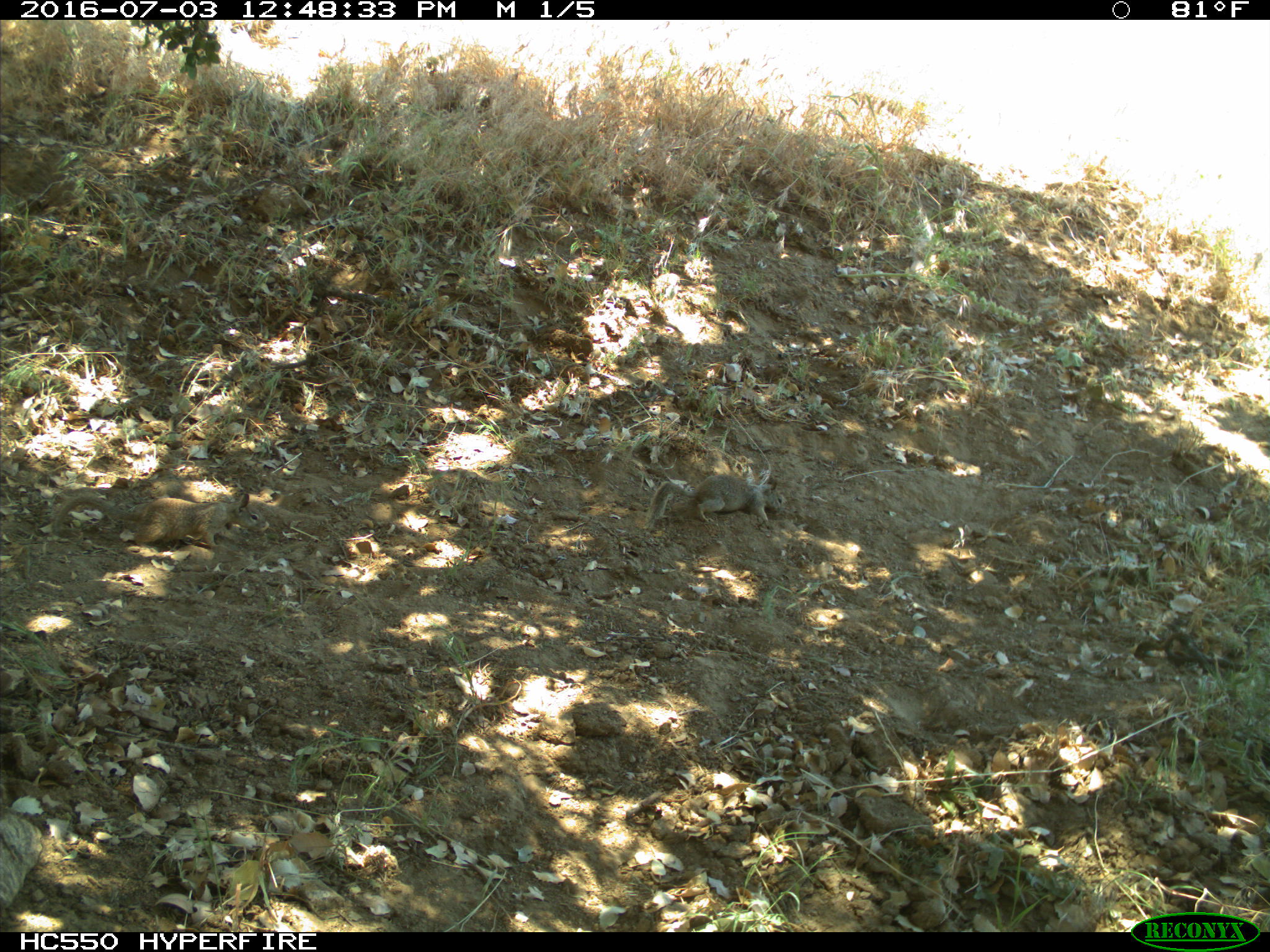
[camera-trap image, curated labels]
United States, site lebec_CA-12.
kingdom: Animalia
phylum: Chordata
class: Mammalia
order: Rodentia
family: Sciuridae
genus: Otospermophilus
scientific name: Otospermophilus beecheyi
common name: california ground squirrel